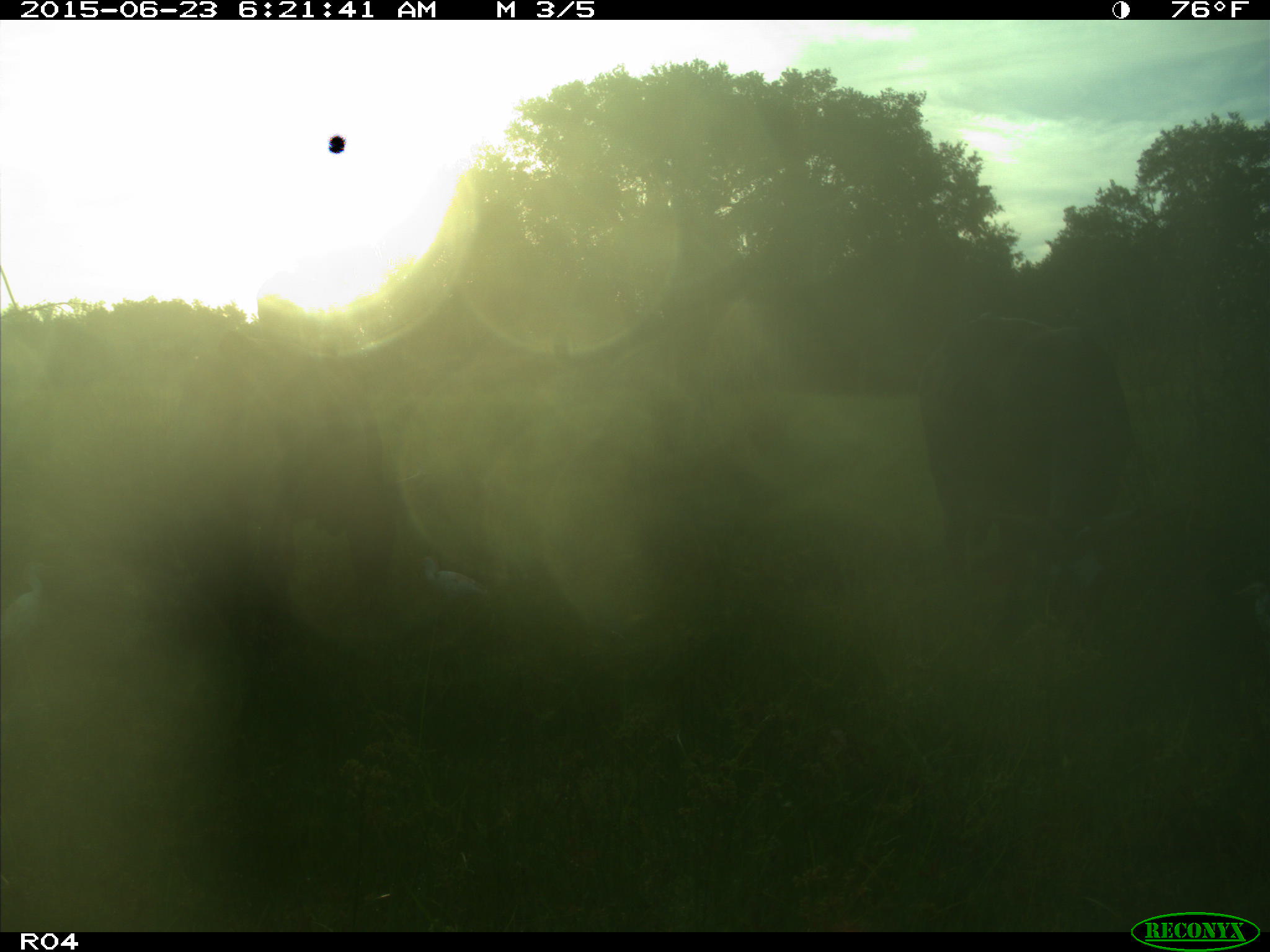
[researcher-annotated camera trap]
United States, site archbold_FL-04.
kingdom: Animalia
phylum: Chordata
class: Mammalia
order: Artiodactyla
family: Bovidae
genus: Bos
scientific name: Bos taurus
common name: domestic cow